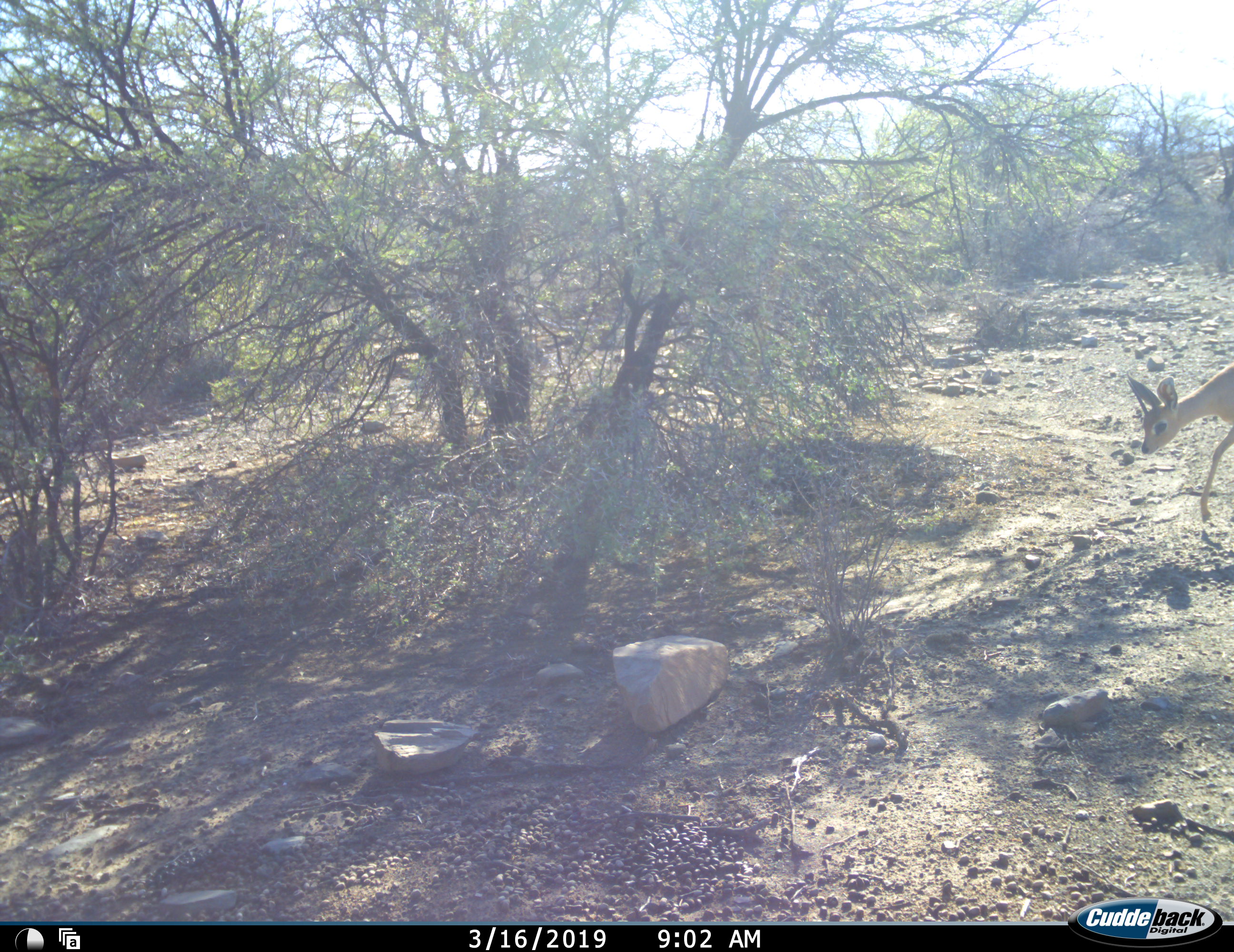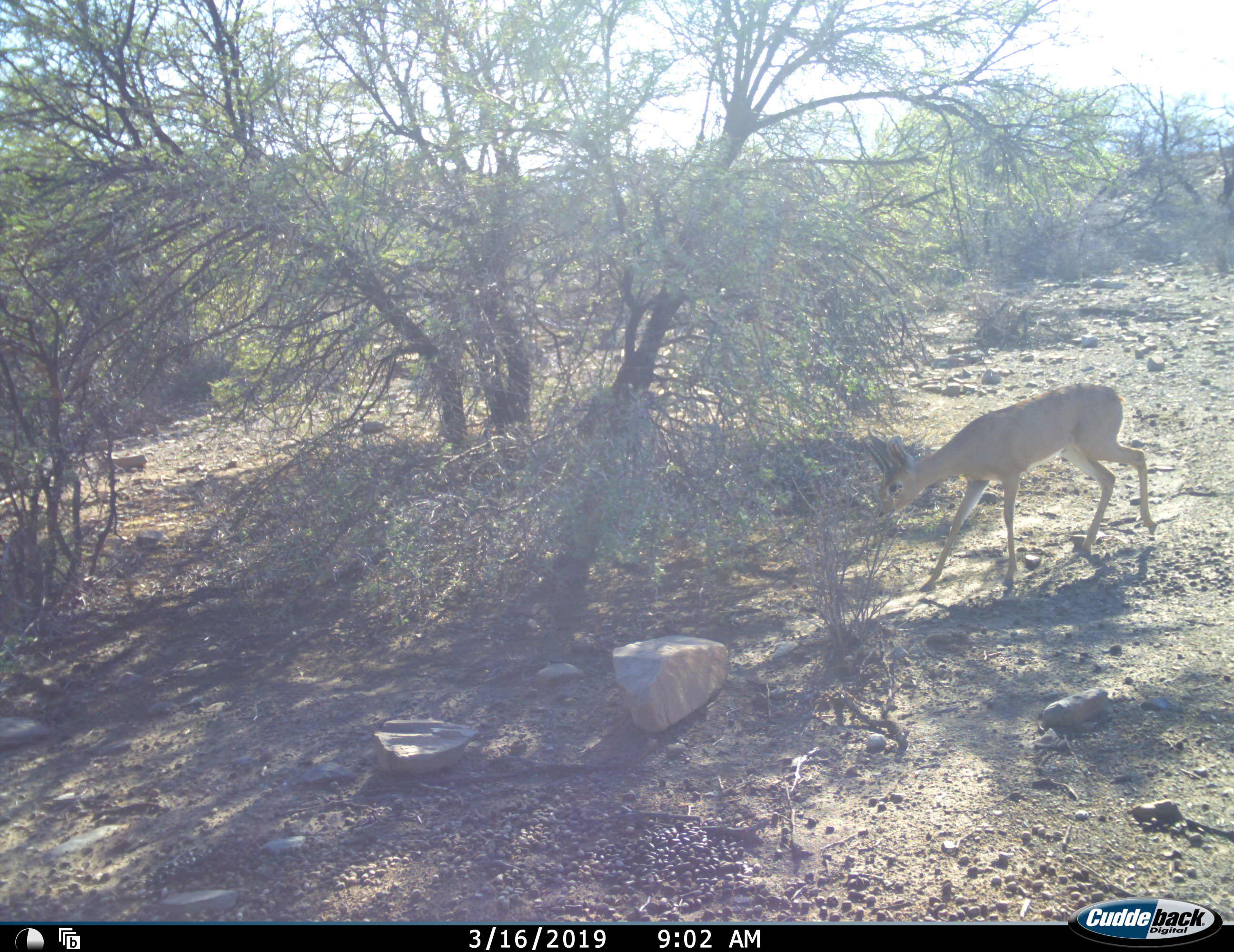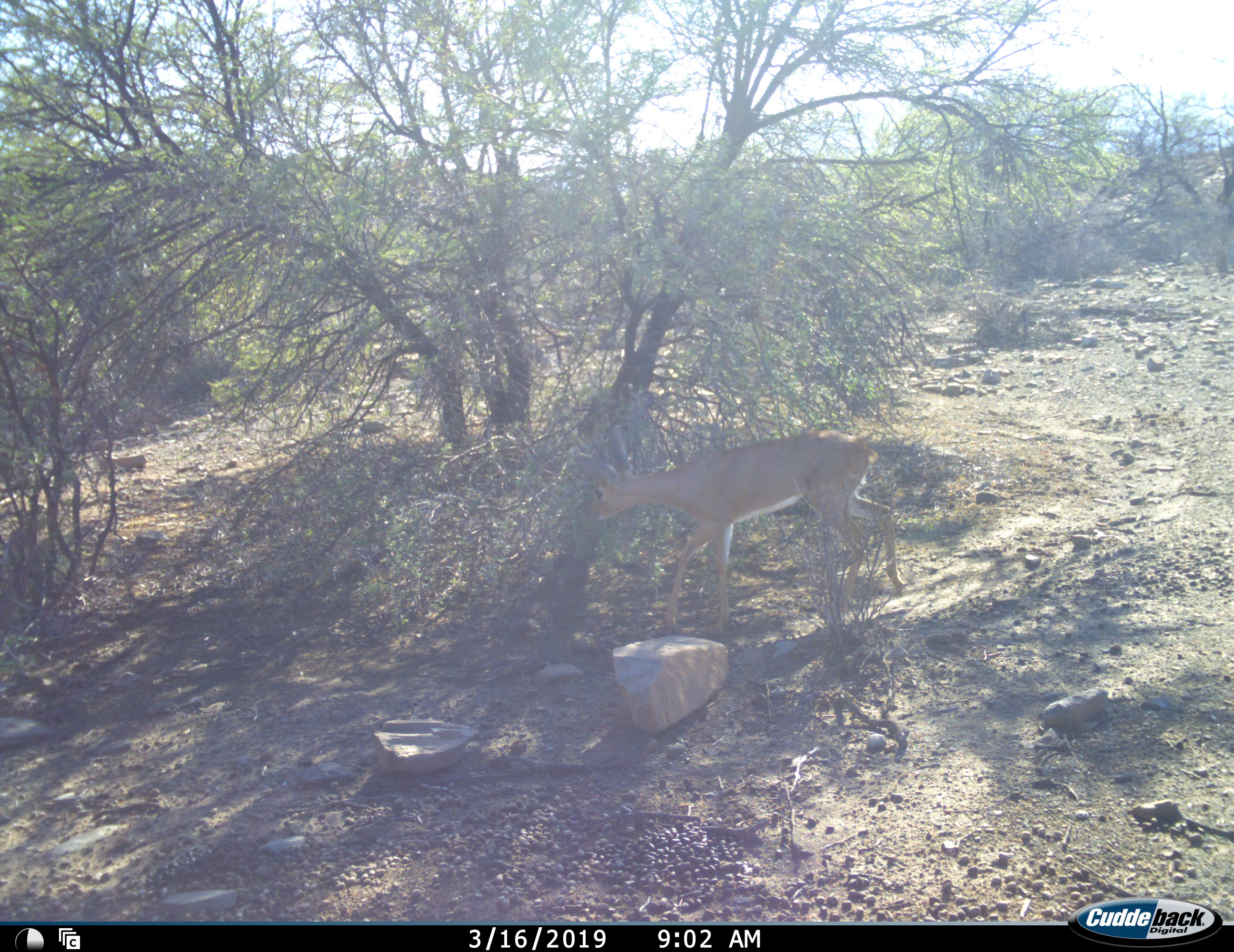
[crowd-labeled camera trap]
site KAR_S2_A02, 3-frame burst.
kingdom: Animalia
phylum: Chordata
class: Mammalia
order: Artiodactyla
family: Bovidae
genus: Raphicerus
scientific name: Raphicerus campestris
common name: steenbok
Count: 1.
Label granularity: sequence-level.